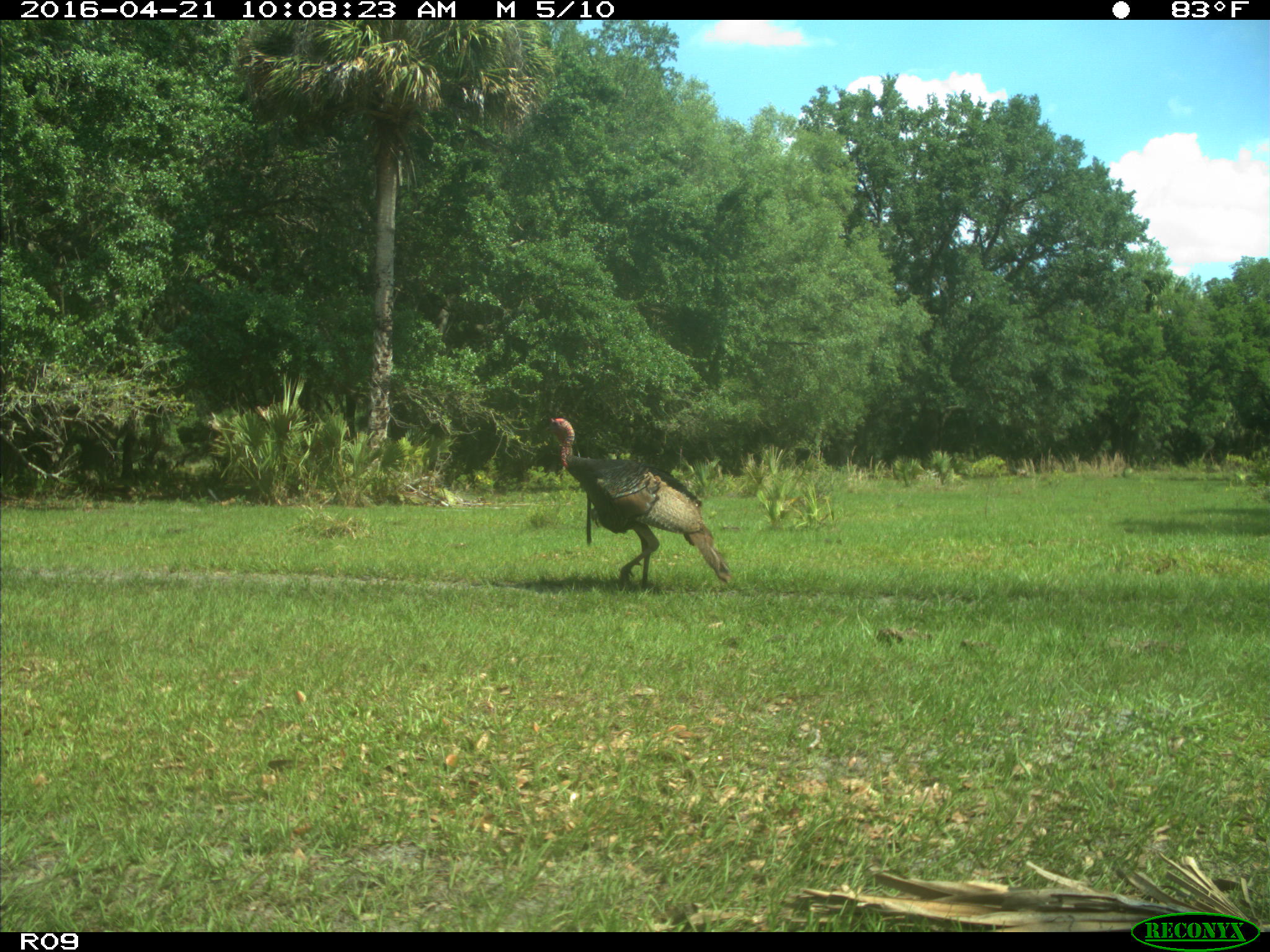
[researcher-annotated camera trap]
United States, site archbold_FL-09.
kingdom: Animalia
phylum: Chordata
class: Aves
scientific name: Aves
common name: birds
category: unidentified bird